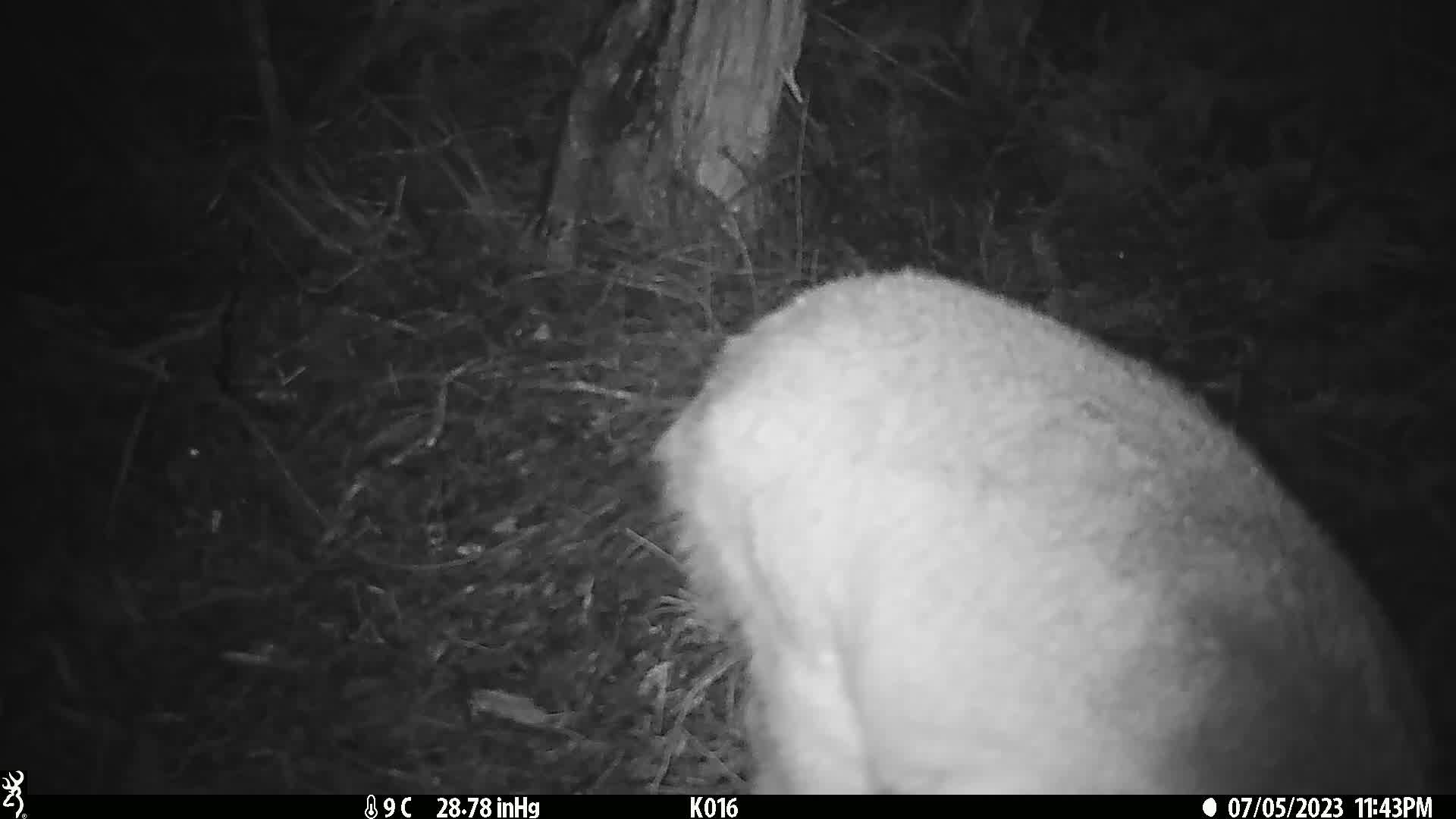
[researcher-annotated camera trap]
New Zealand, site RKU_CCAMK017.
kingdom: Animalia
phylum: Chordata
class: Mammalia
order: Artiodactyla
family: Cervidae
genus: Odocoileus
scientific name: Odocoileus virginianus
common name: white-tailed deer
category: white tailed deer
White tailed deer (white-tailed deer) (Odocoileus virginianus).